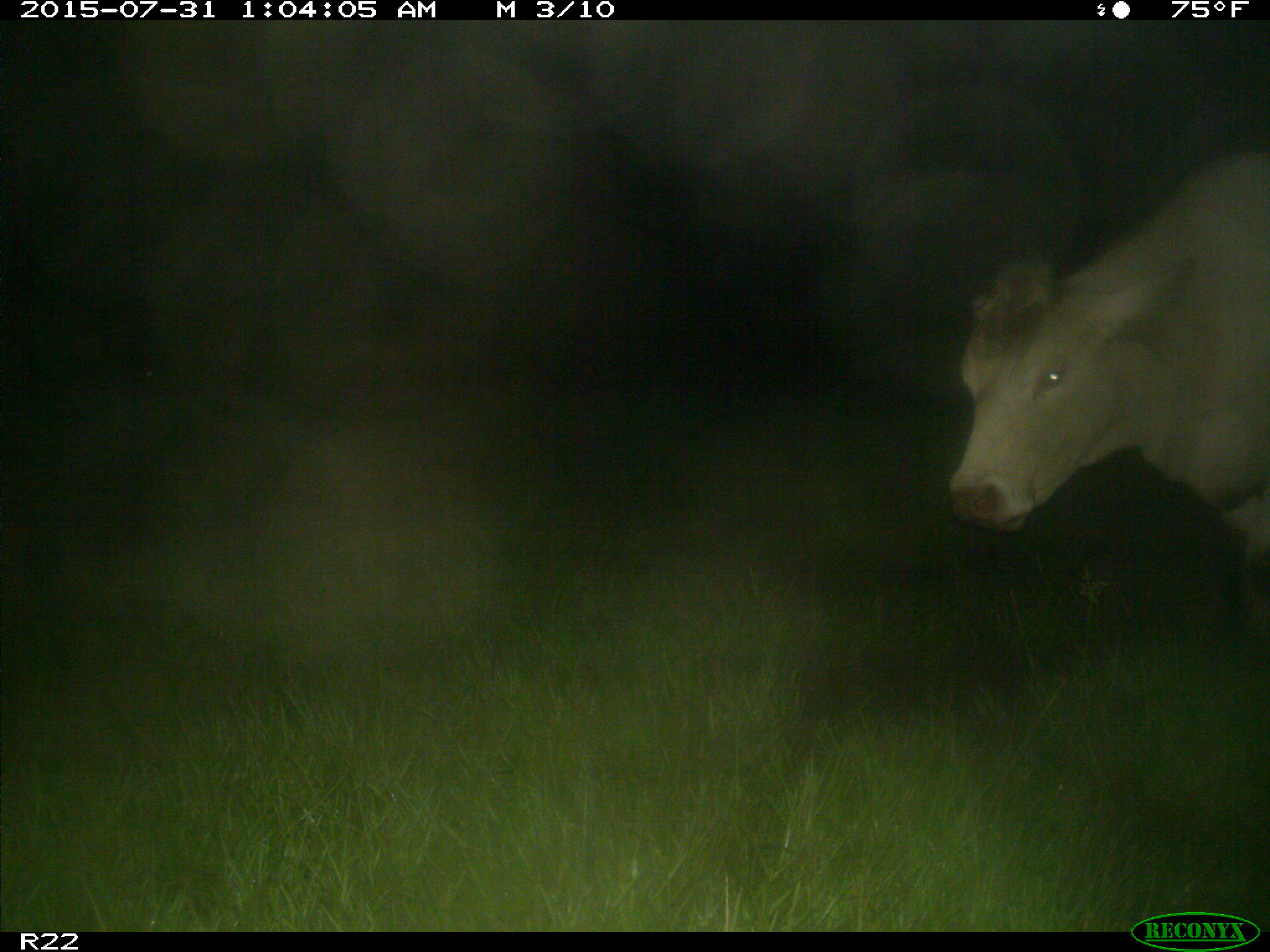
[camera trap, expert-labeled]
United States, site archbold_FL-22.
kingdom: Animalia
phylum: Chordata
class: Mammalia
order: Artiodactyla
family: Bovidae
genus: Bos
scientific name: Bos taurus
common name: domestic cow